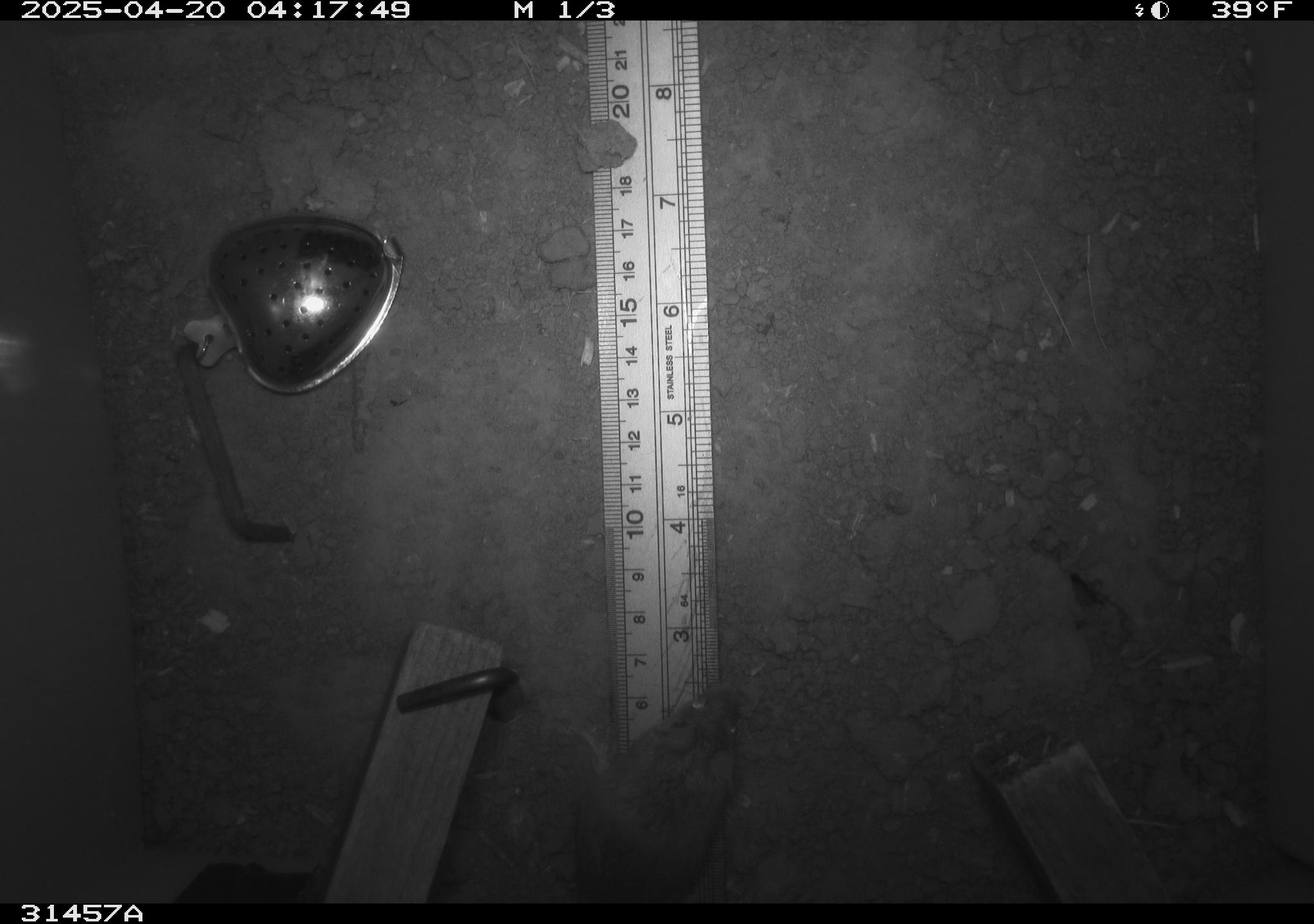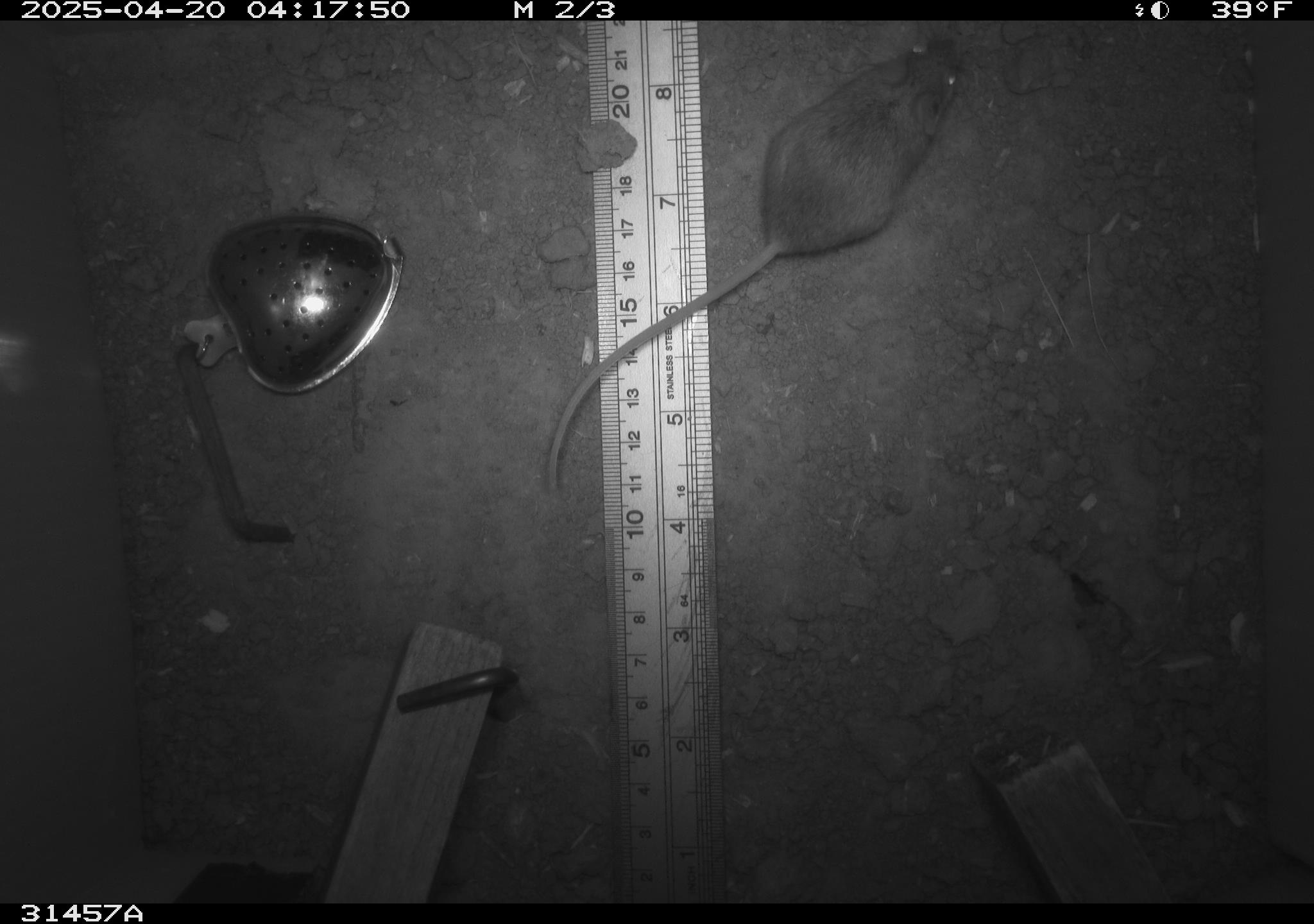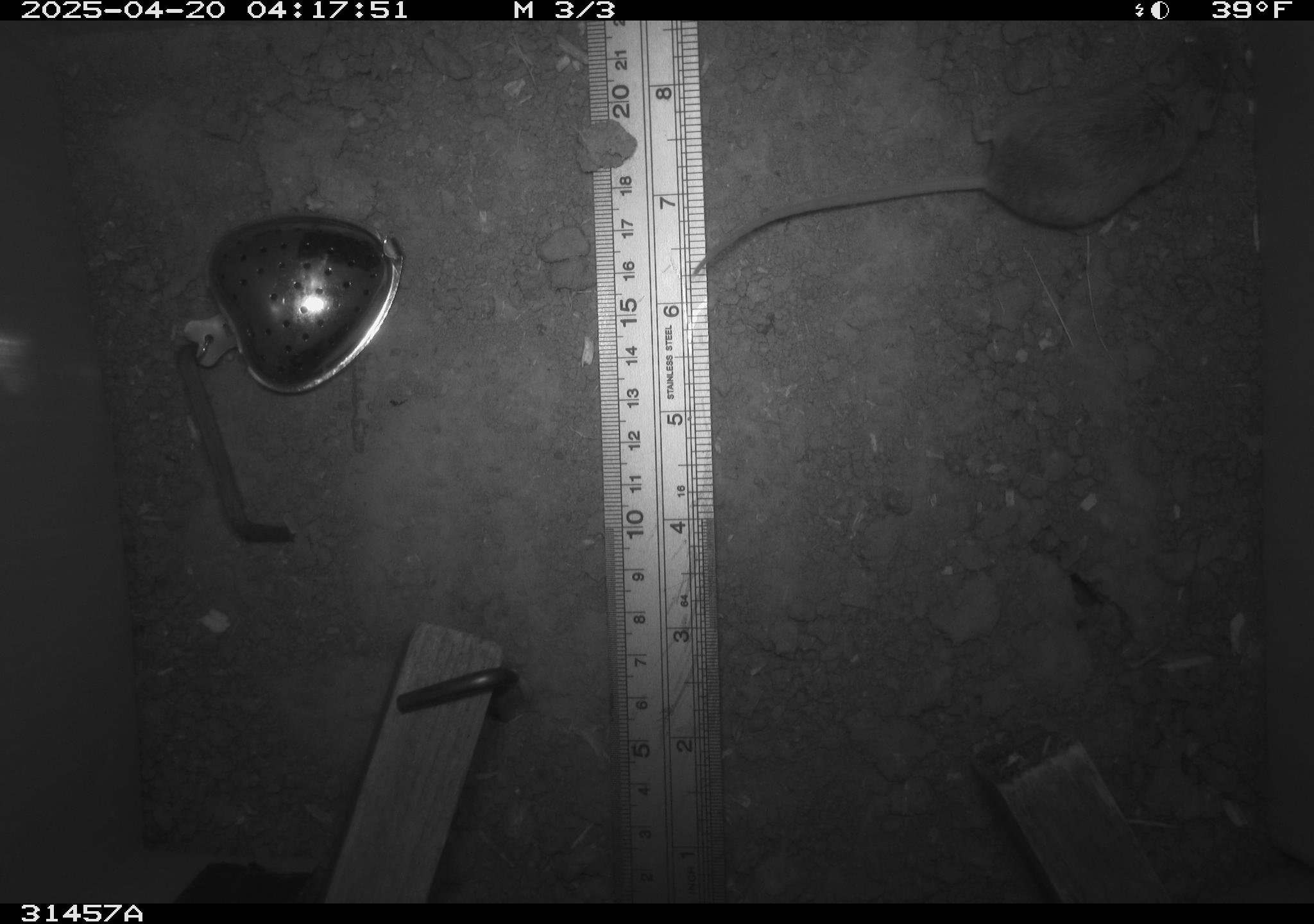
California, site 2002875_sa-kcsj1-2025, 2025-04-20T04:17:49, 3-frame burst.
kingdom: Animalia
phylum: Chordata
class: Mammalia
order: Rodentia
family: Muridae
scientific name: Muridae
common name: murids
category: muridae family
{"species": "muridae family (murids) (Muridae)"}